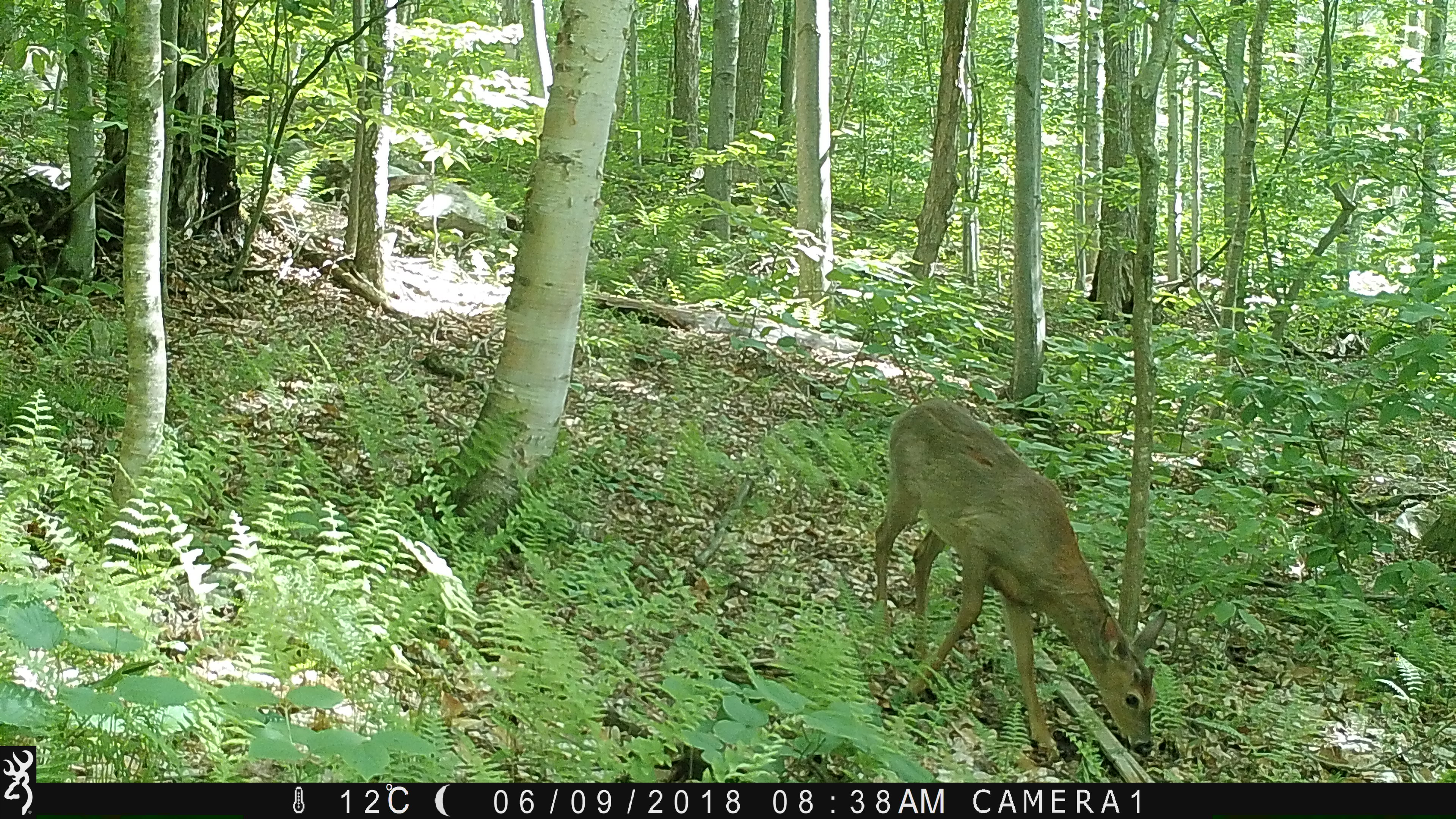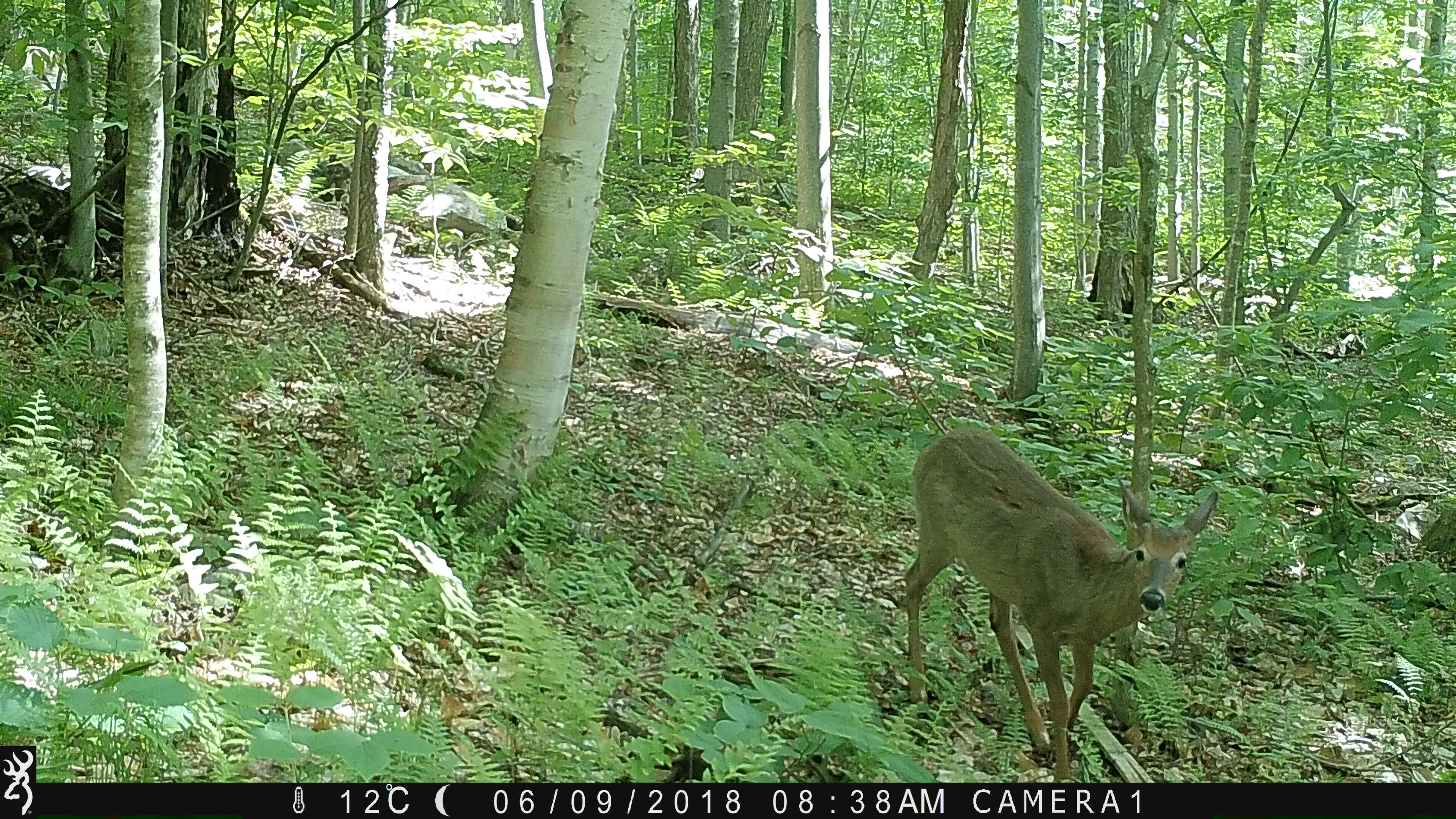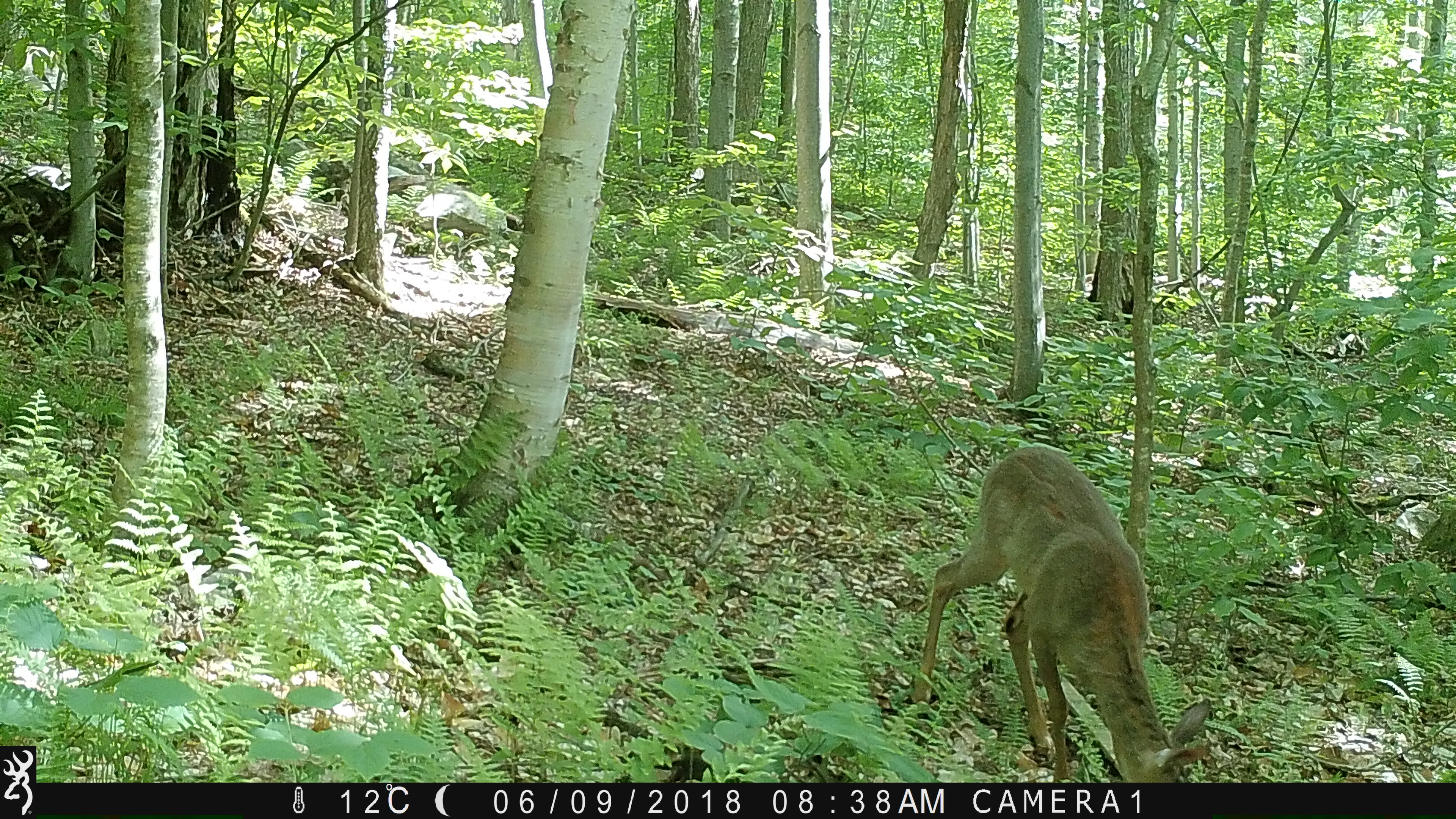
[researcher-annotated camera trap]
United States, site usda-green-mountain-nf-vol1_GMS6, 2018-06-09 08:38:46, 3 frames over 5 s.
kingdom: Animalia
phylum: Chordata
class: Mammalia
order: Artiodactyla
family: Cervidae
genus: Odocoileus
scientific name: Odocoileus virginianus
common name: white-tailed deer